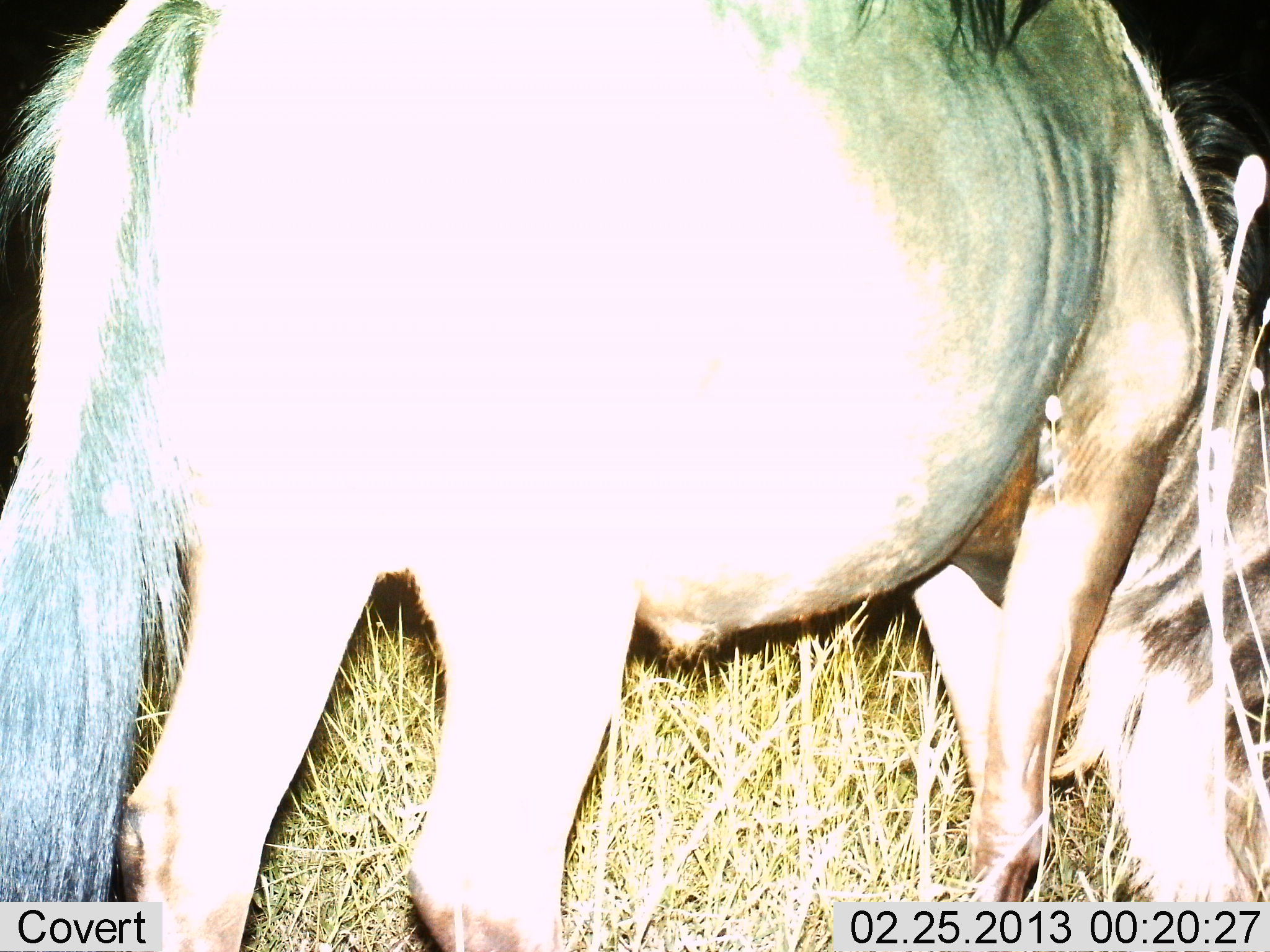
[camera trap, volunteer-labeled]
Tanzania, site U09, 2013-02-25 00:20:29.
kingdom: Animalia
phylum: Chordata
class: Mammalia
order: Artiodactyla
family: Bovidae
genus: Connochaetes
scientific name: Connochaetes taurinus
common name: blue wildebeest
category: wildebeest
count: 1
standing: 30%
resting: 0%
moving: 0%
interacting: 0%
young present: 0%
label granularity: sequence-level